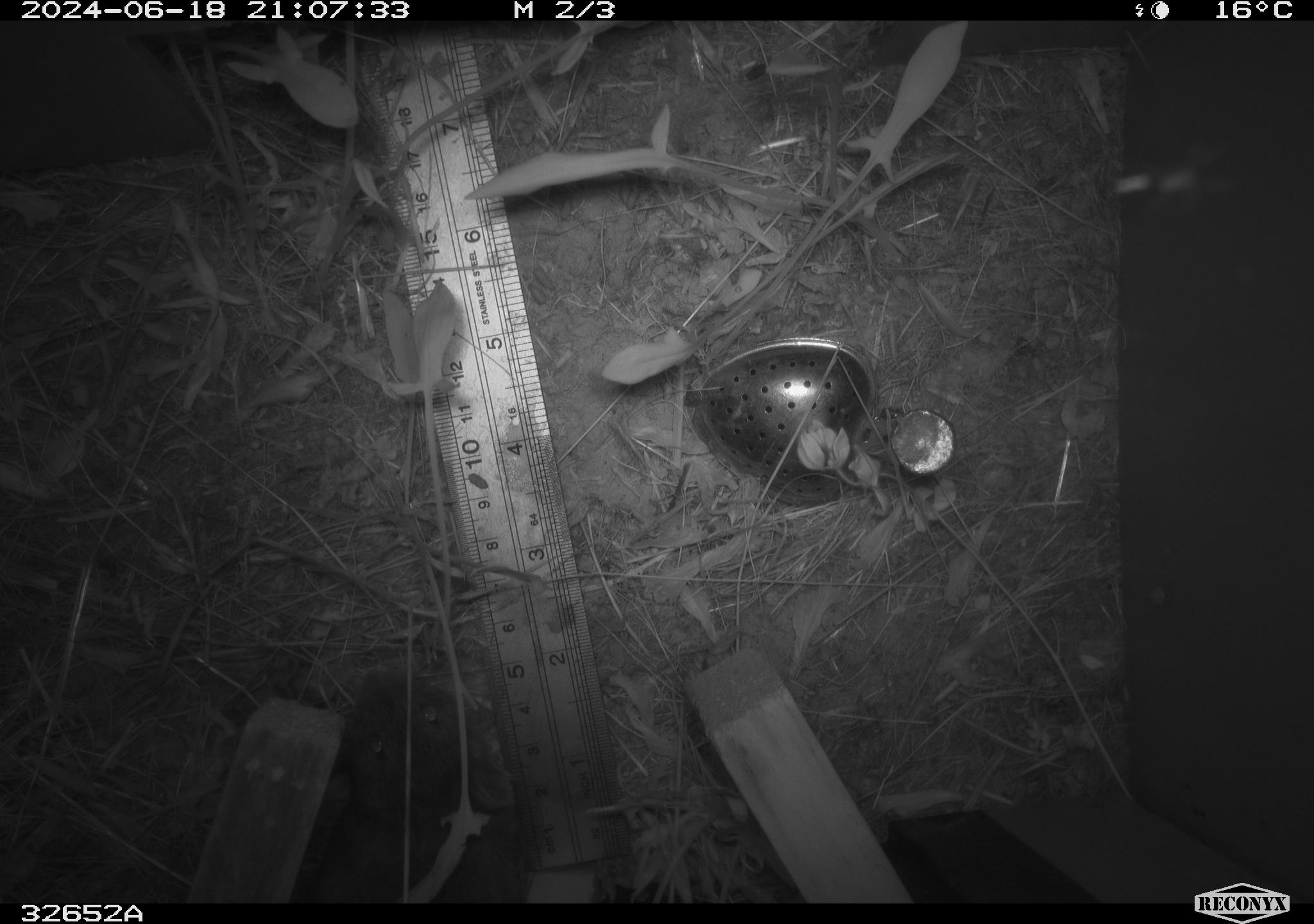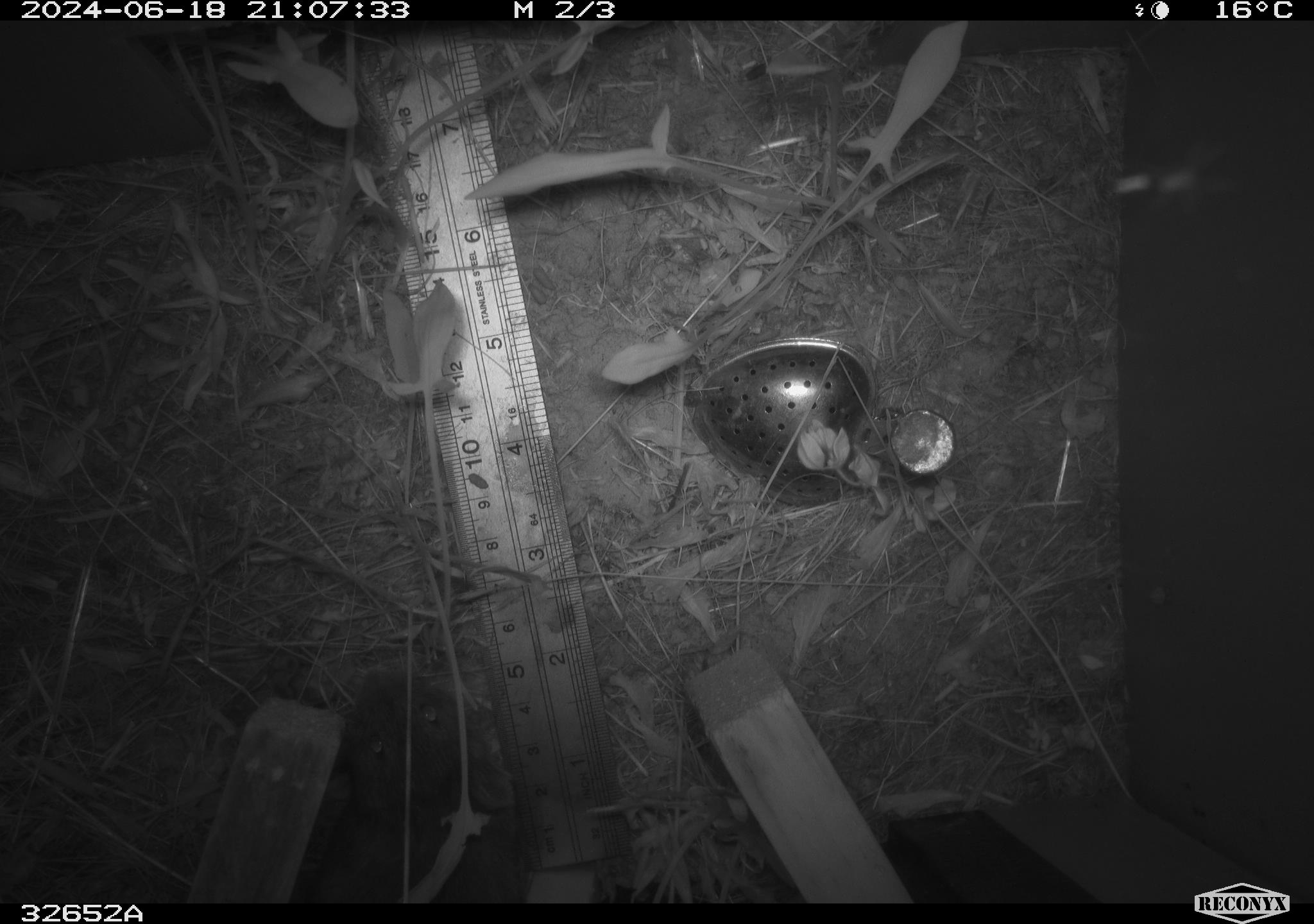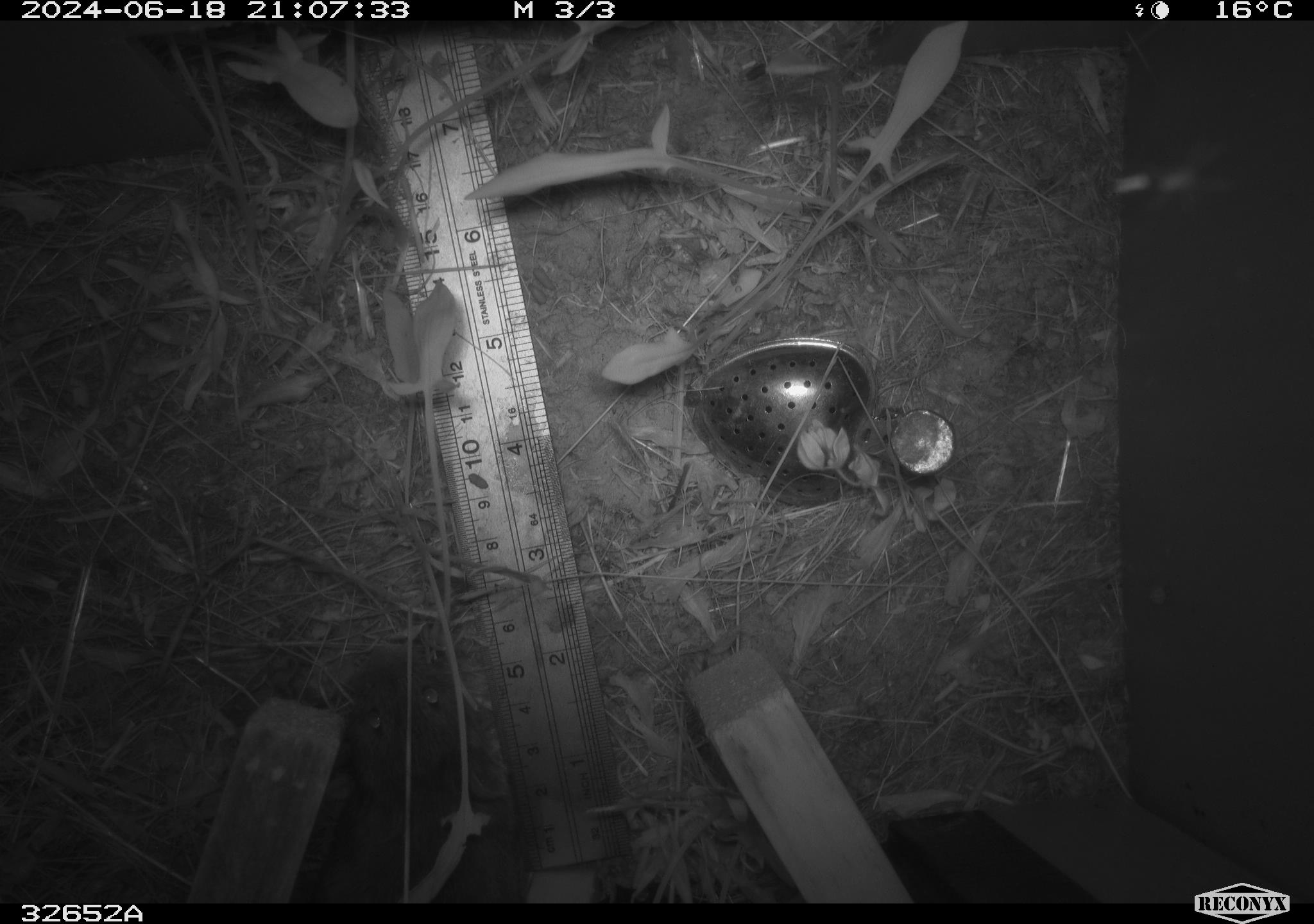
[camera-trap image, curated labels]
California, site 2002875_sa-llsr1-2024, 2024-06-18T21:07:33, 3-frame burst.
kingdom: Animalia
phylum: Chordata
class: Mammalia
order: Rodentia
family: Cricetidae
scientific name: Arvicolinae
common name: voles, lemmings, and muskrats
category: arvicolinae subfamily